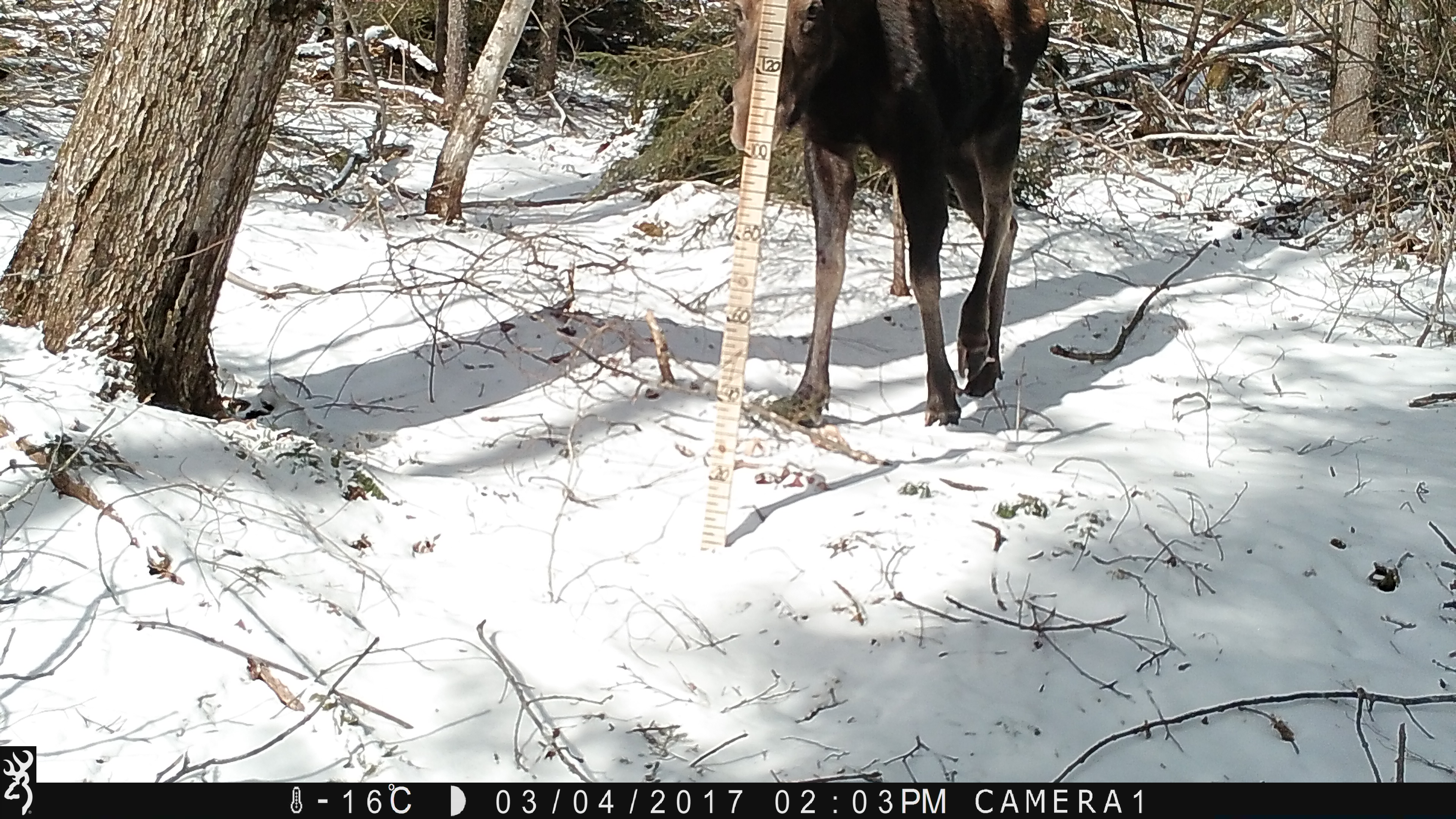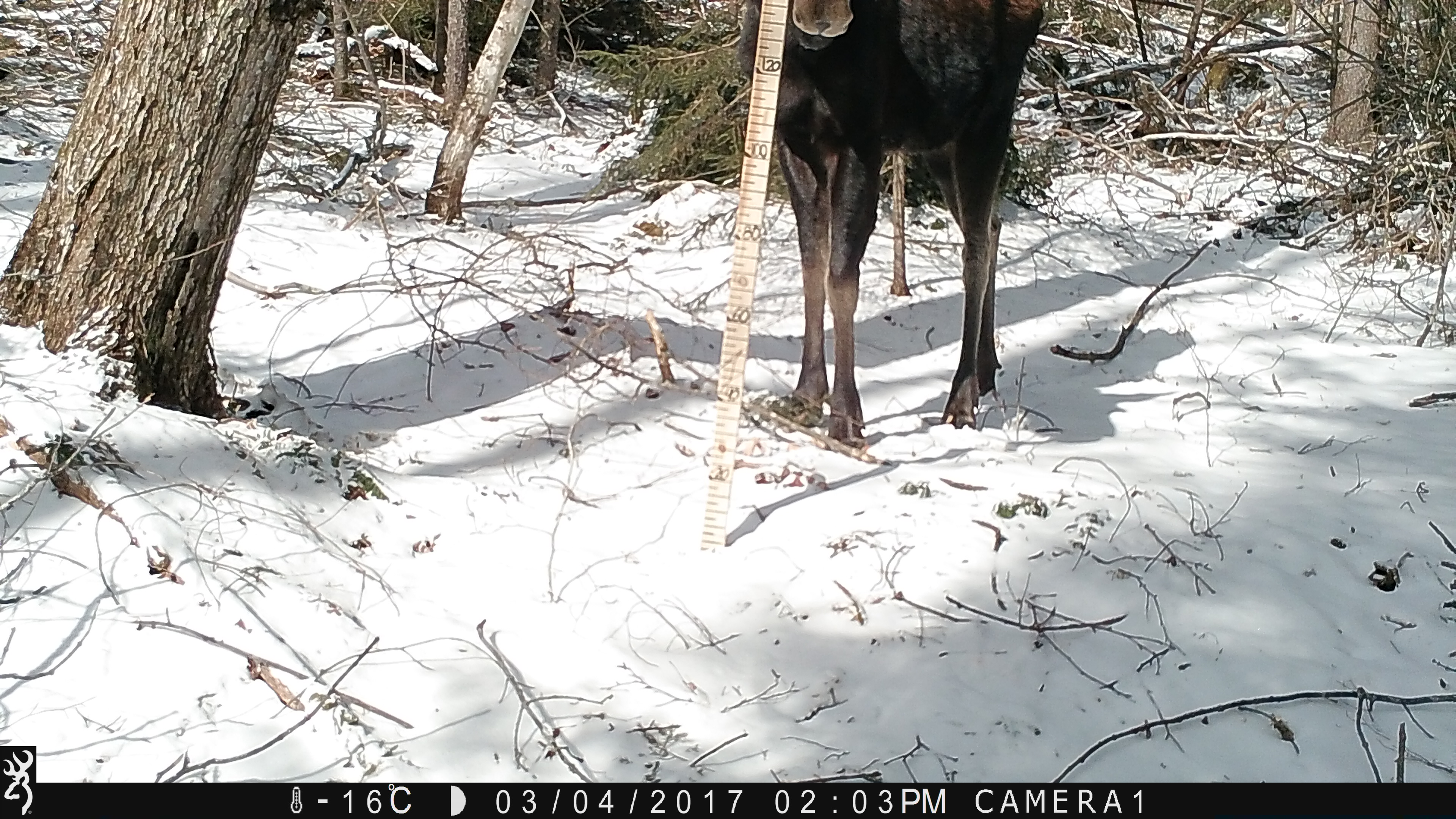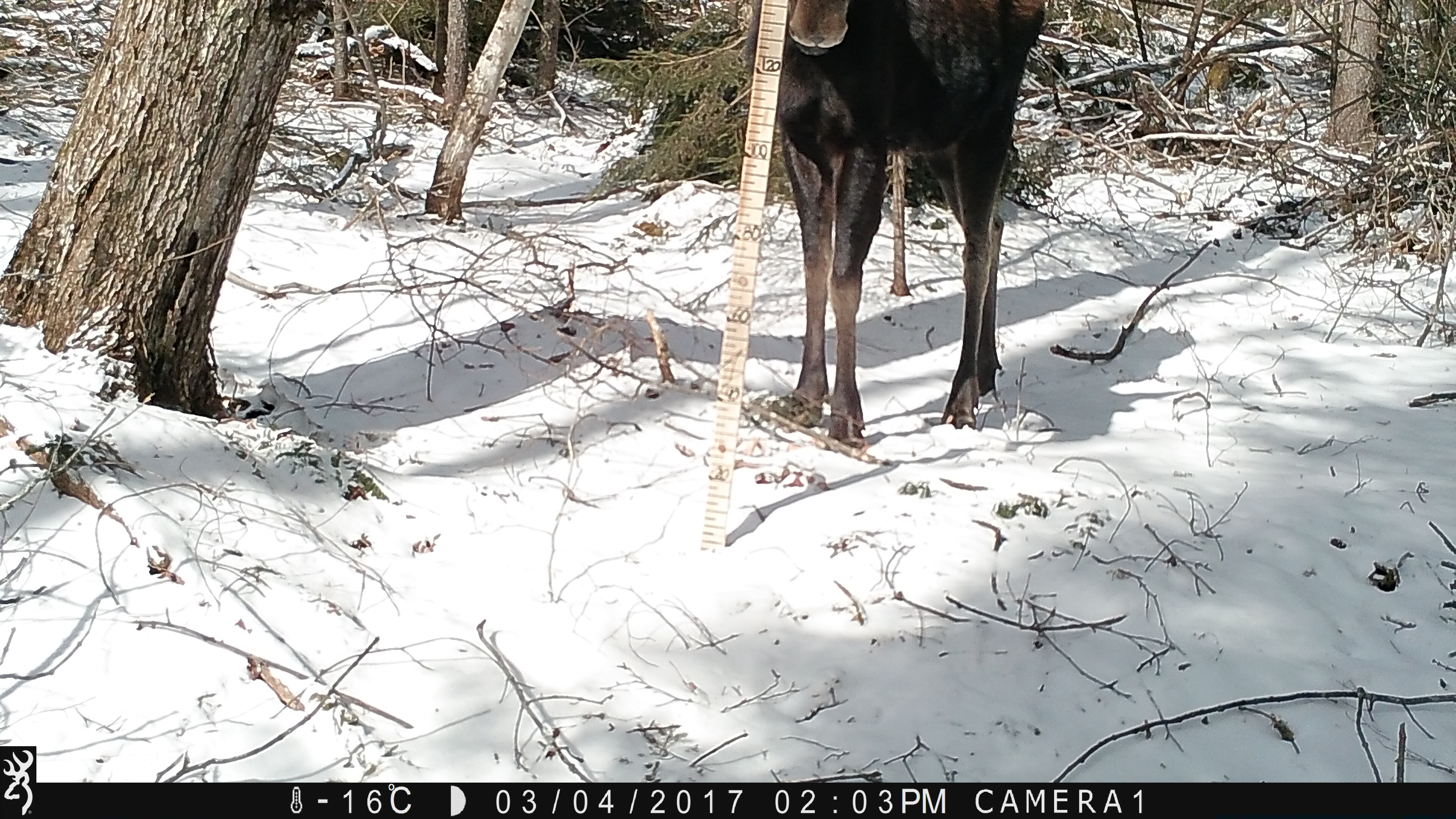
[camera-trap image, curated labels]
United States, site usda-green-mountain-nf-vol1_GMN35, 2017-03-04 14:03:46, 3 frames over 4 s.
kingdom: Animalia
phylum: Chordata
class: Mammalia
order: Artiodactyla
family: Cervidae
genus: Alces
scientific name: Alces alces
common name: moose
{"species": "moose (Alces alces)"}